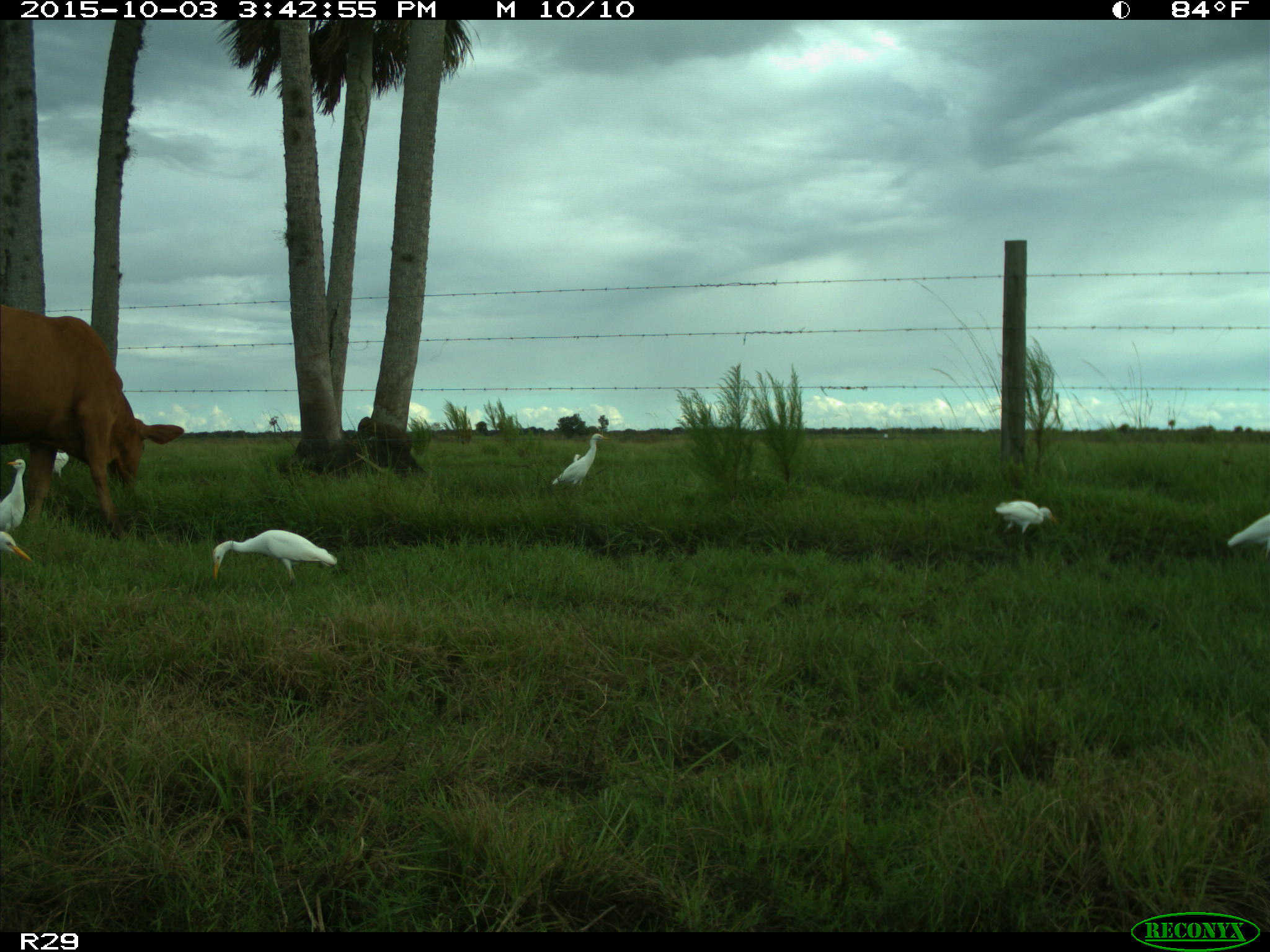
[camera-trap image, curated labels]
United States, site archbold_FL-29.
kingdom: Animalia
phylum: Chordata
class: Mammalia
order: Artiodactyla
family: Bovidae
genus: Bos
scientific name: Bos taurus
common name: domestic cow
Bos taurus (domestic cow).